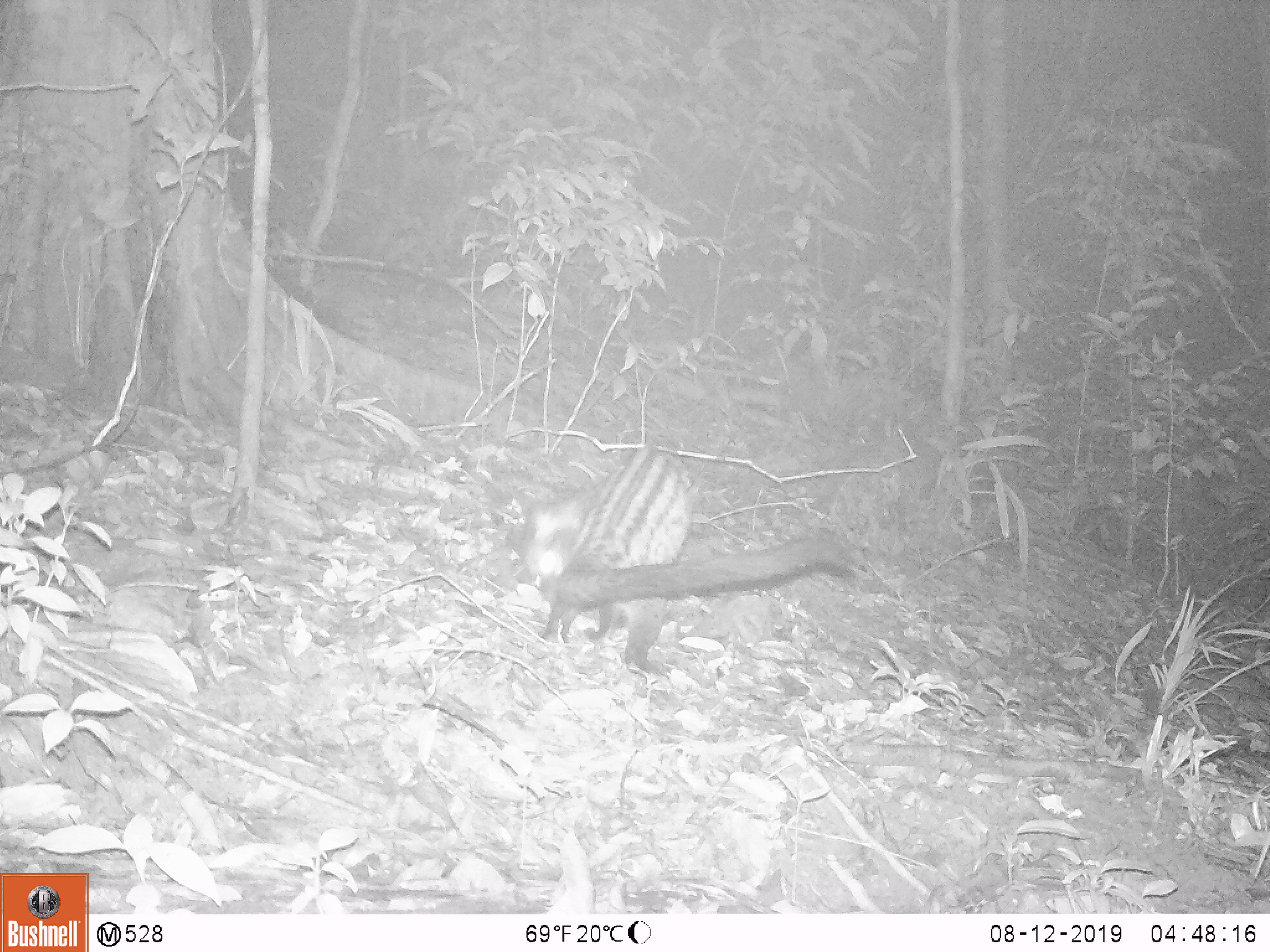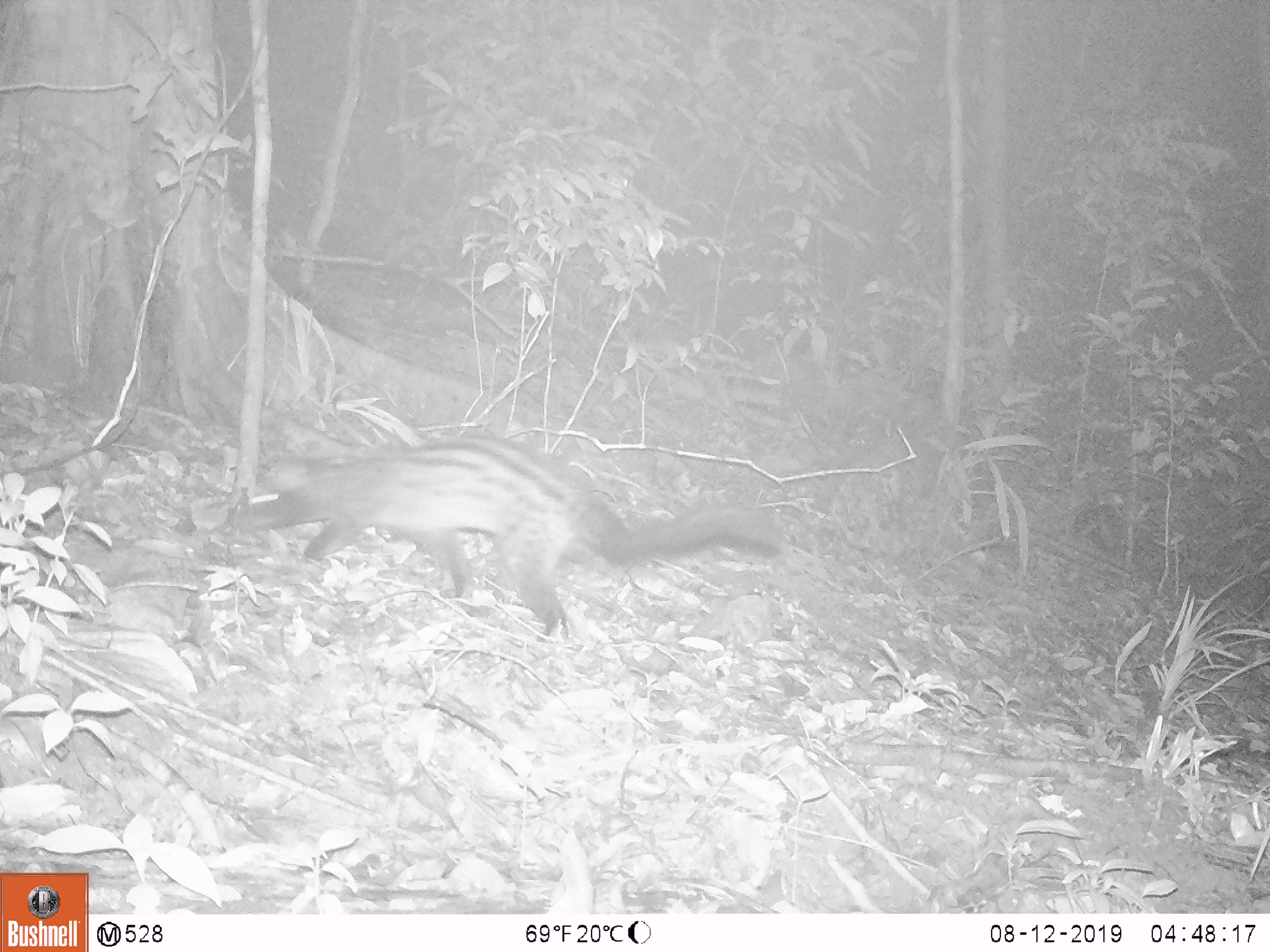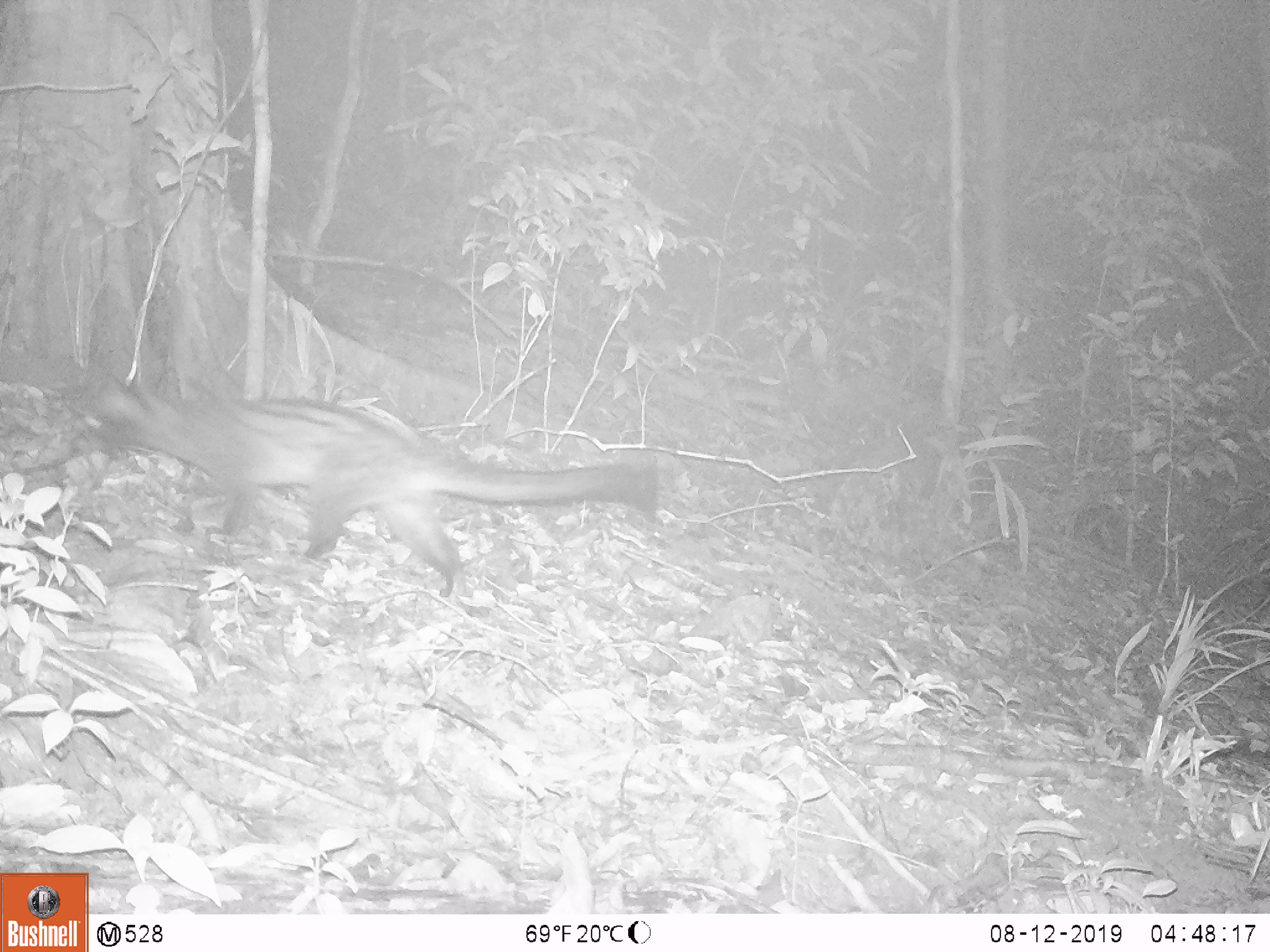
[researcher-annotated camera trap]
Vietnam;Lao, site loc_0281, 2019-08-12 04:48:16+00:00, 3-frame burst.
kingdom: Animalia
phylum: Chordata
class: Mammalia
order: Carnivora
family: Viverridae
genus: Paradoxurus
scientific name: Paradoxurus hermaphroditus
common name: common palm civet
Common palm civet (Paradoxurus hermaphroditus). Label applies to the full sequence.